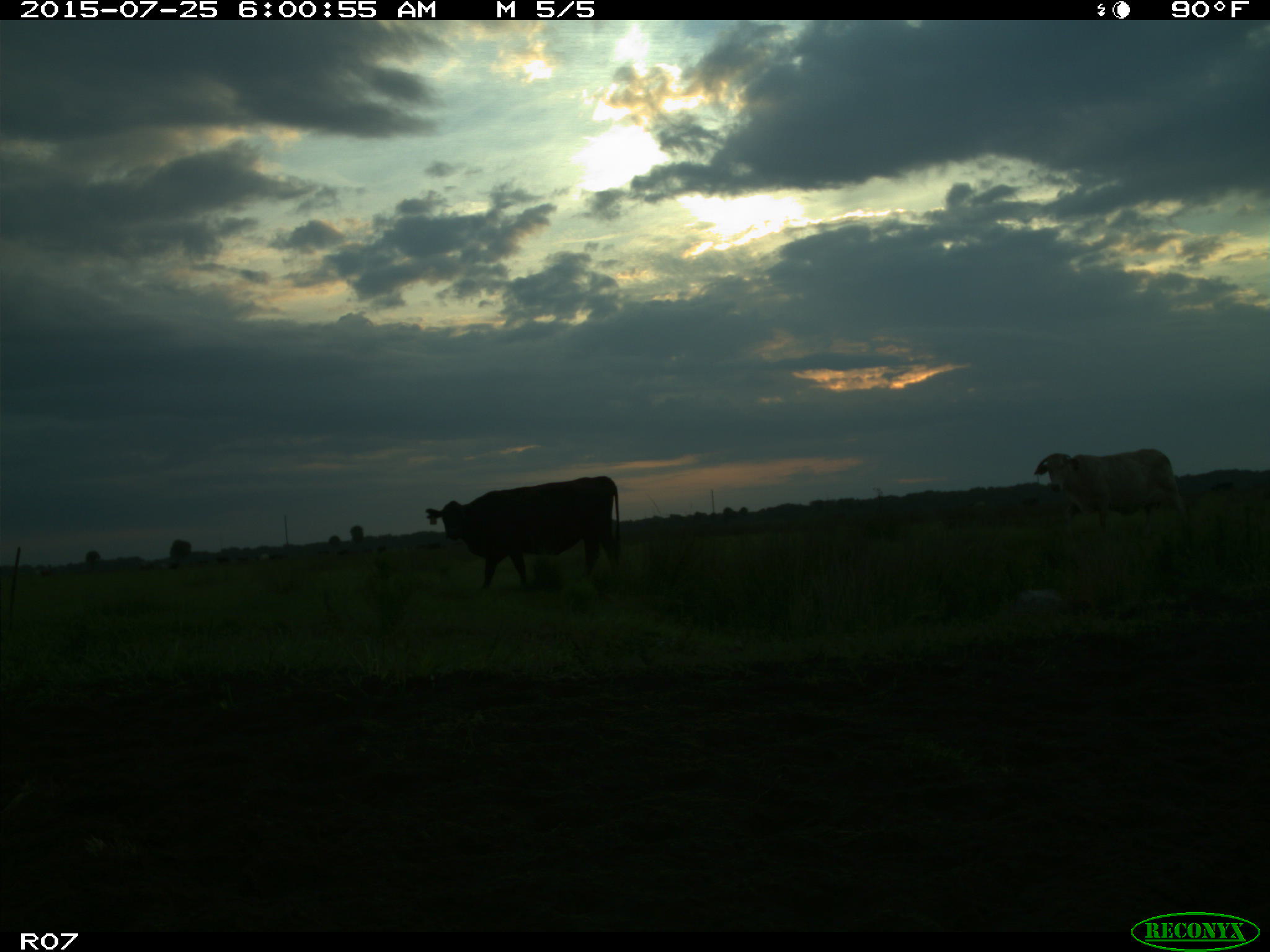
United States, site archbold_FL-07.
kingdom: Animalia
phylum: Chordata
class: Mammalia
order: Artiodactyla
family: Bovidae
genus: Bos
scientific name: Bos taurus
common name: domestic cow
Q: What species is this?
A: Bos taurus (domestic cow).